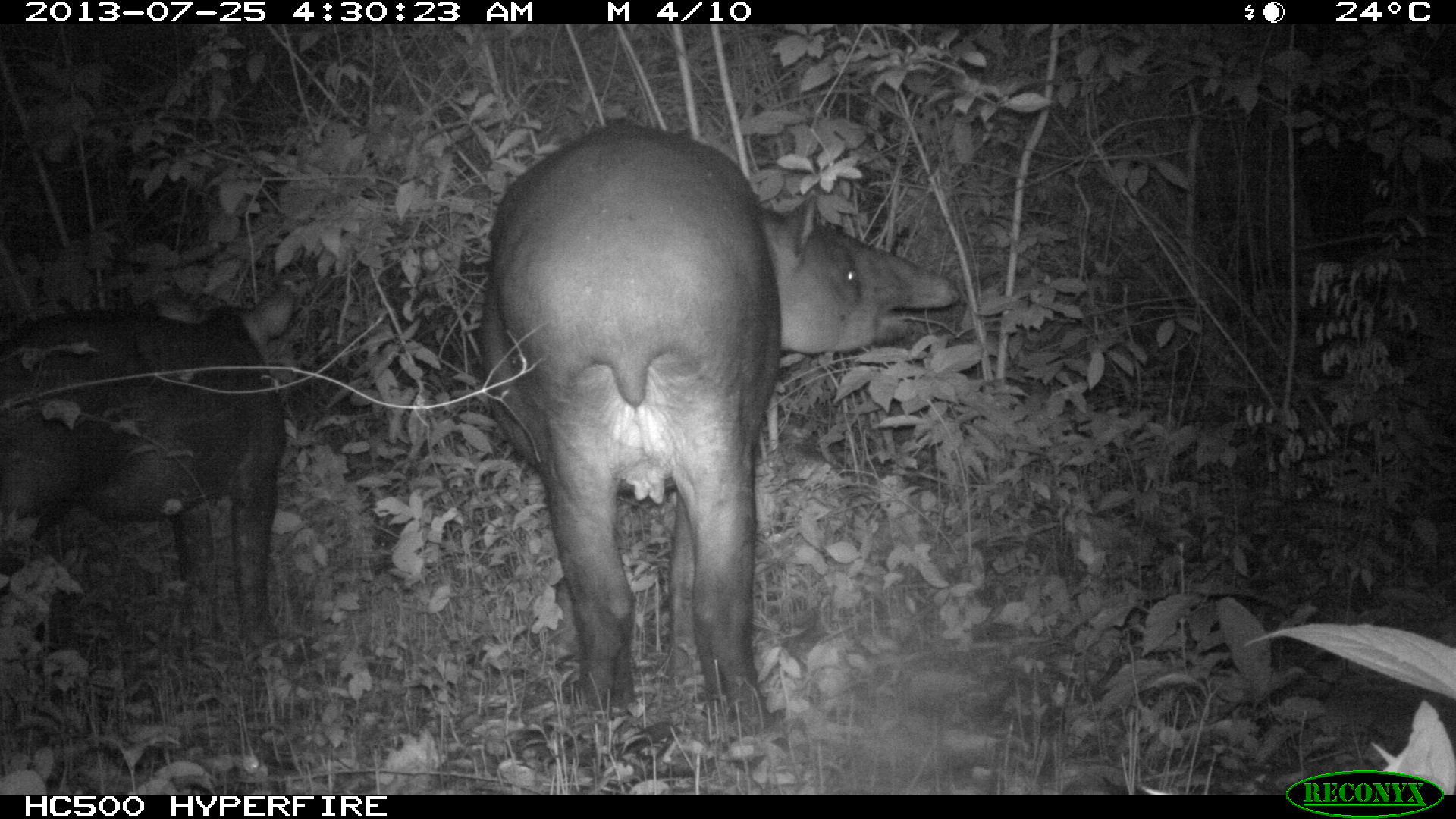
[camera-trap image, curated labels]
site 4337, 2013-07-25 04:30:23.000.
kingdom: Animalia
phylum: Chordata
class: Mammalia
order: Perissodactyla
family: Tapiridae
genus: Tapirus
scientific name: Tapirus bairdii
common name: baird's tapir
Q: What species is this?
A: Tapirus bairdii (baird's tapir).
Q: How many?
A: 2.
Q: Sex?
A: Female.